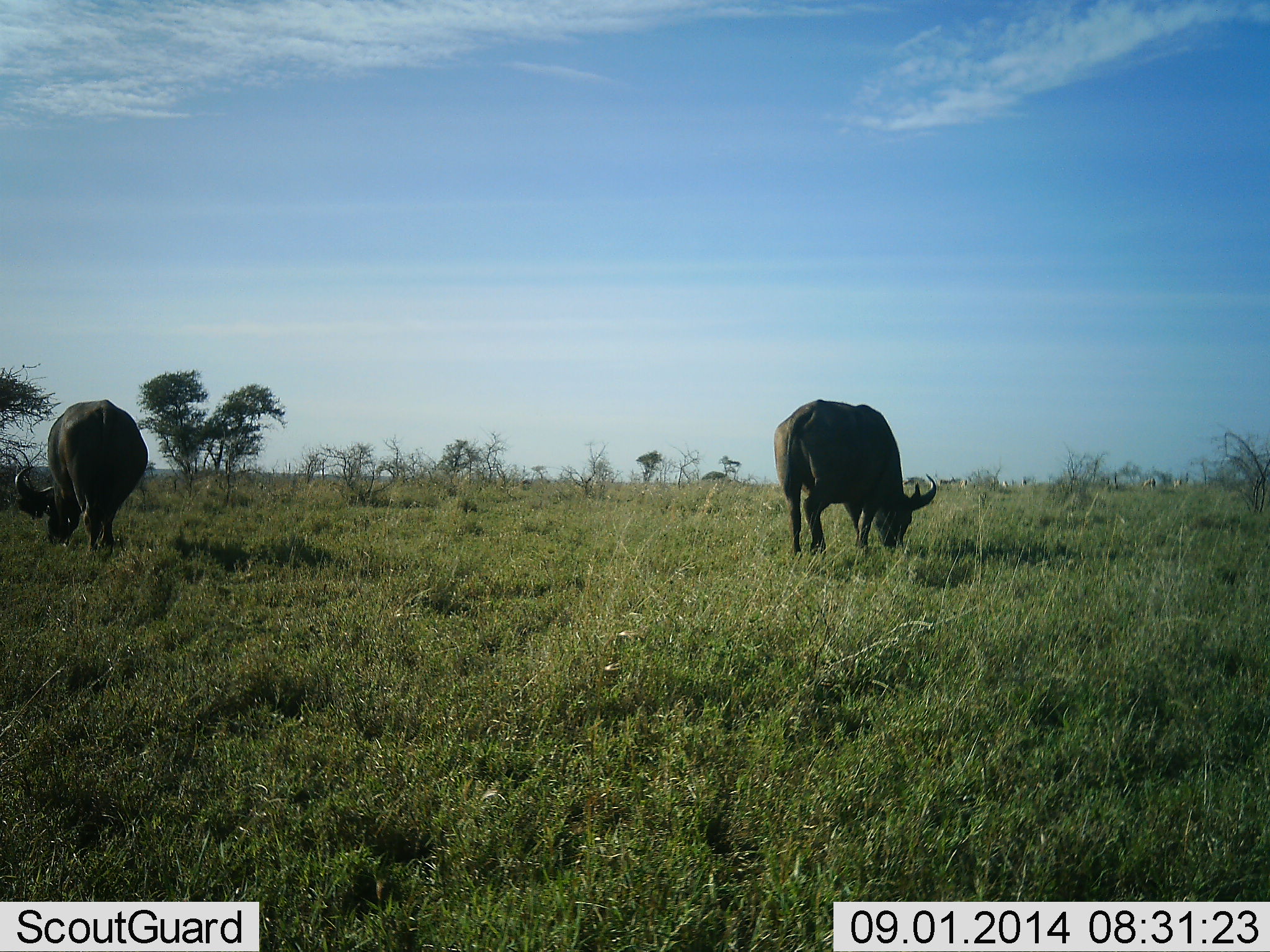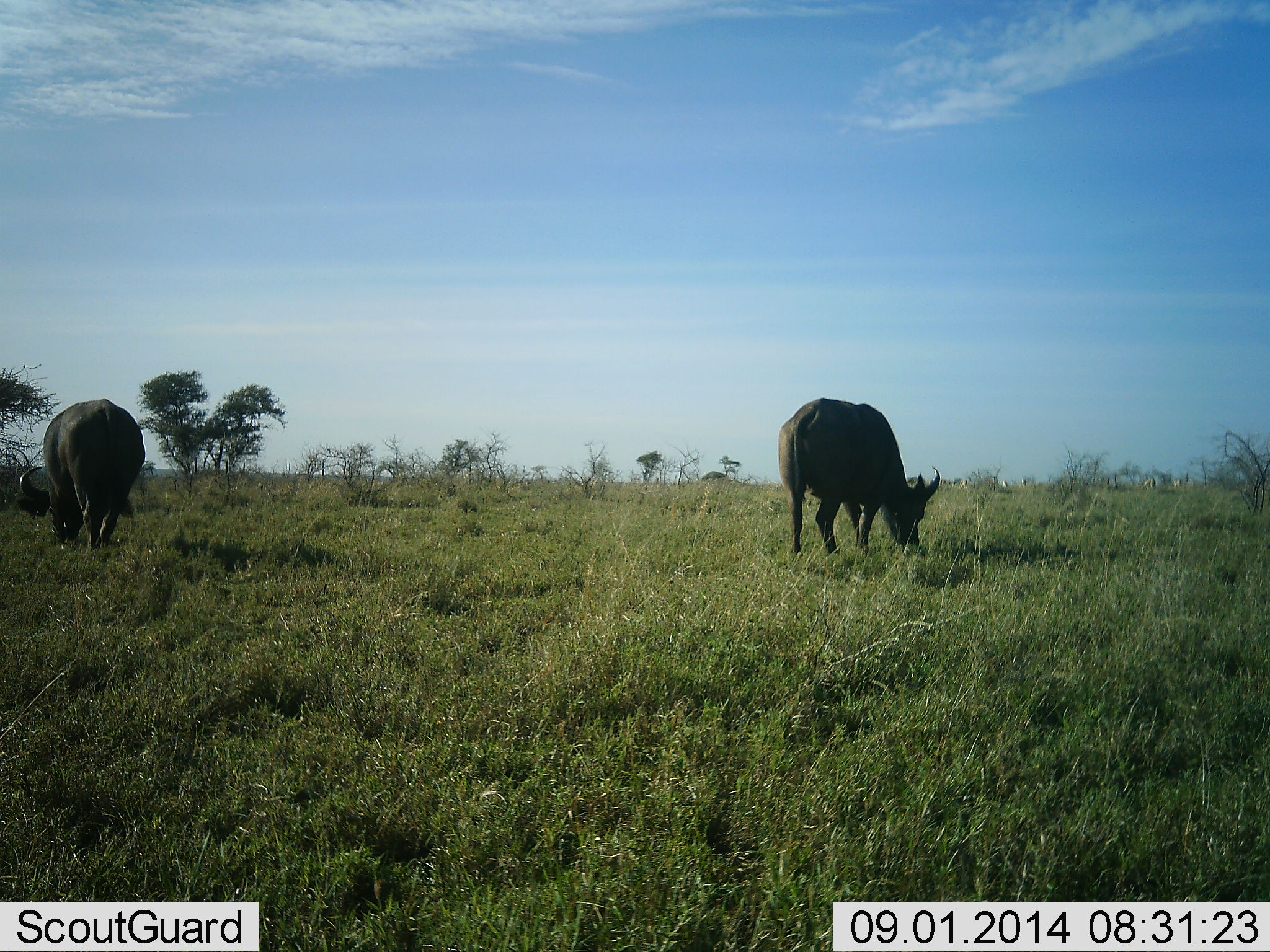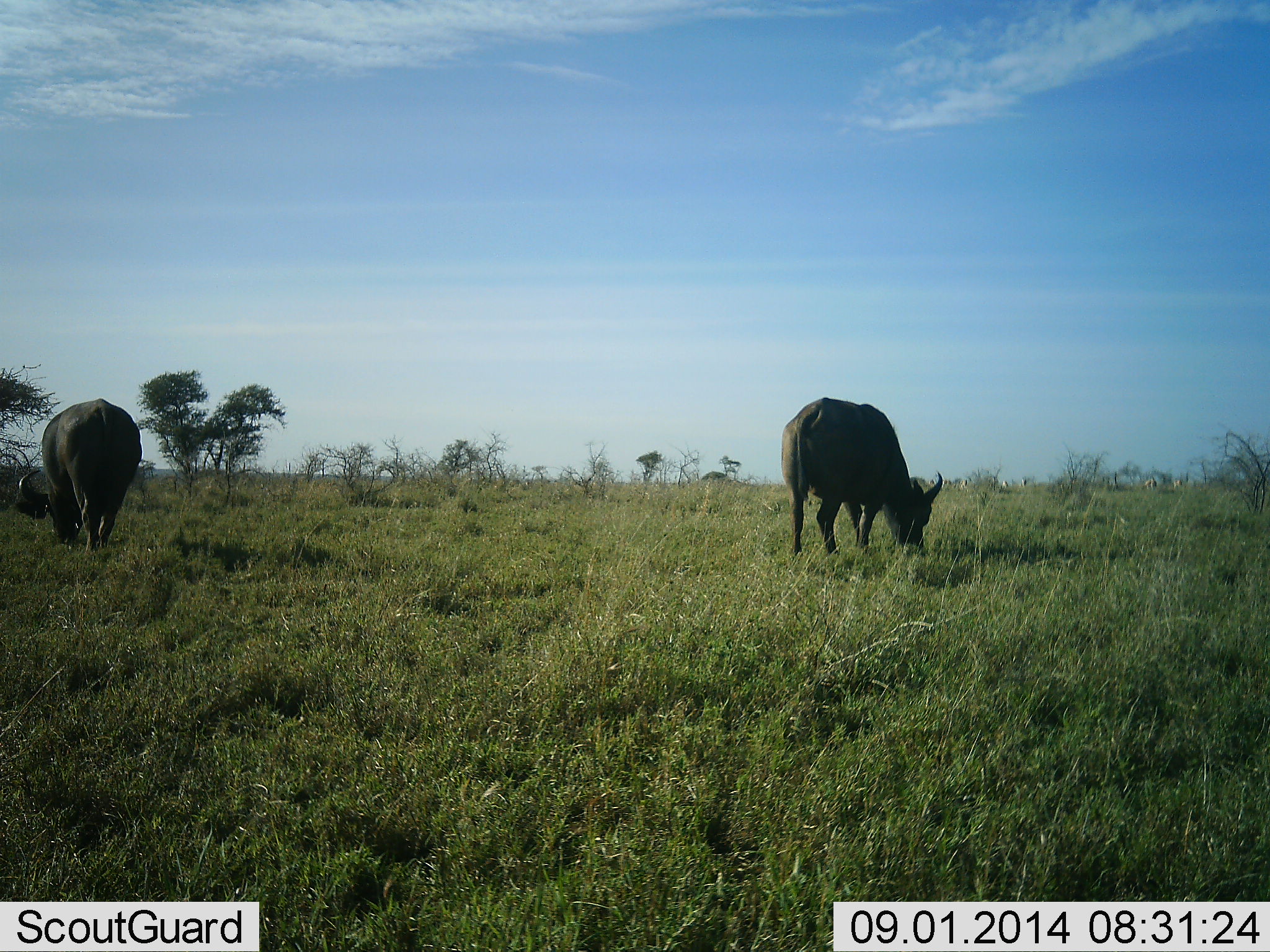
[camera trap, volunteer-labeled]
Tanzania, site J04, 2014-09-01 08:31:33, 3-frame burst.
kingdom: Animalia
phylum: Chordata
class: Mammalia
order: Artiodactyla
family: Bovidae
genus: Syncerus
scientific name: Syncerus caffer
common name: cape buffalo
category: buffalo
Buffalo (cape buffalo) (Syncerus caffer), count 2. Behavior (volunteer vote fractions): standing 30%, resting 0%, moving 10%, interacting 0%. Young present (vote fraction): 0%. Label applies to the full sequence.